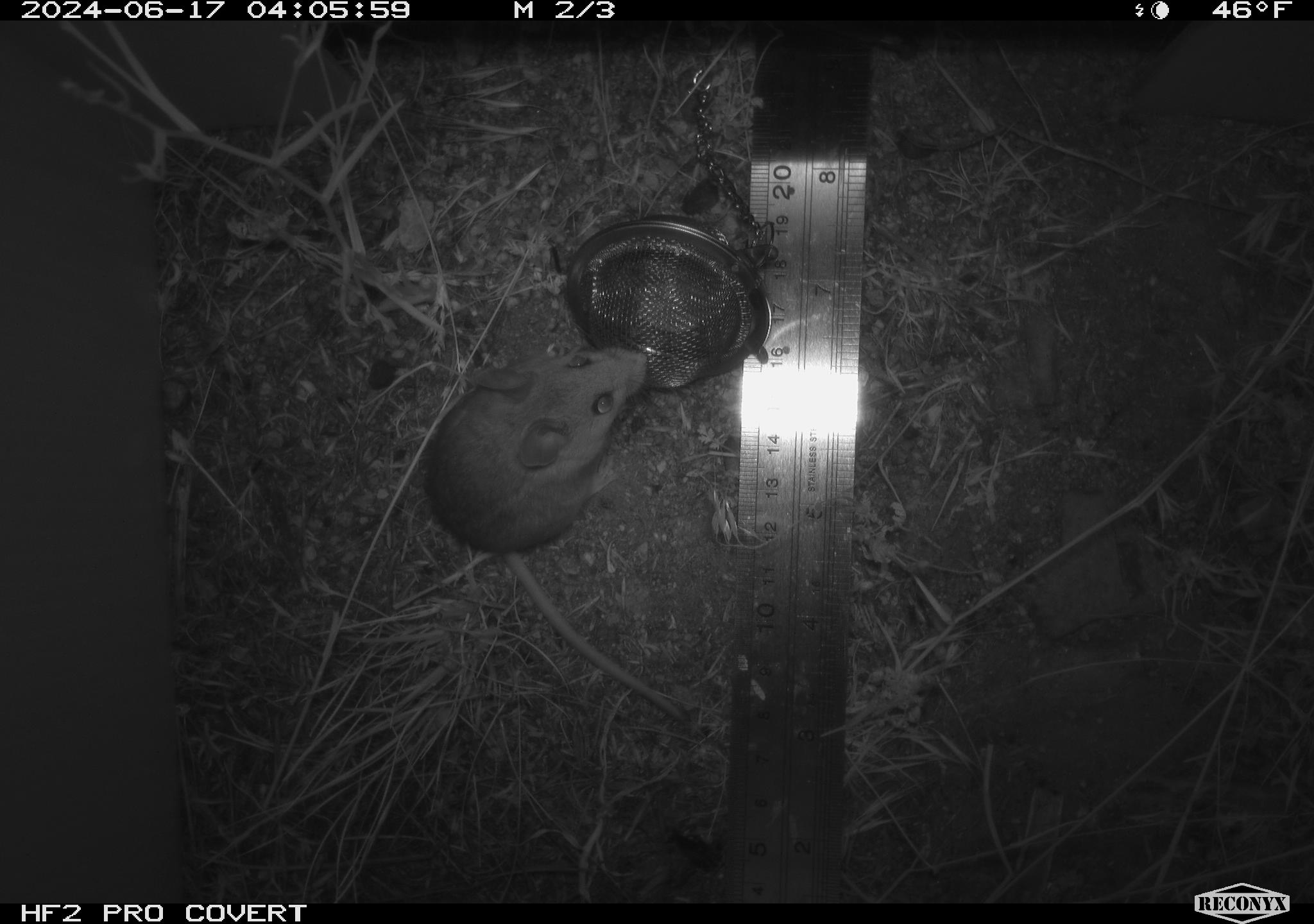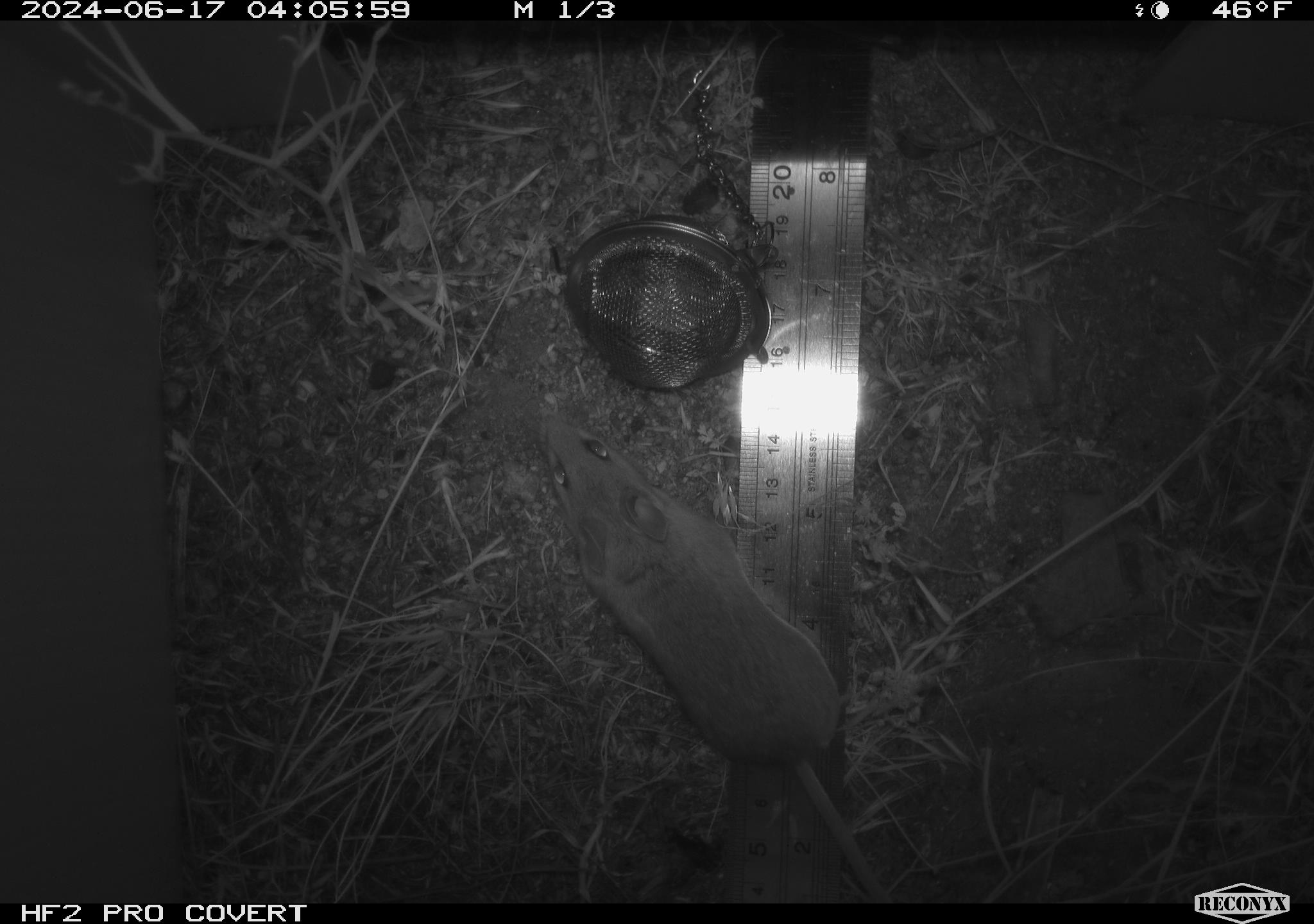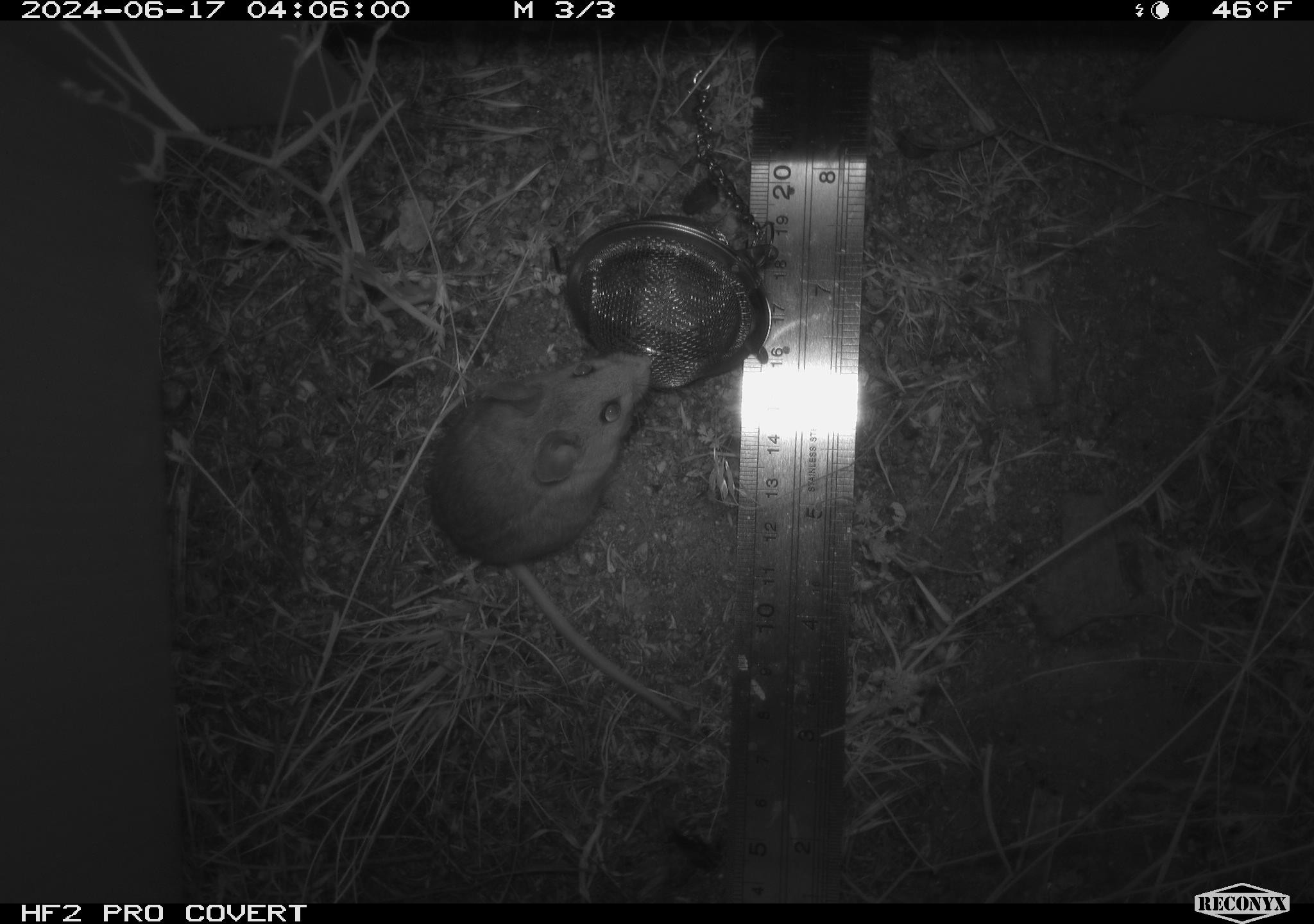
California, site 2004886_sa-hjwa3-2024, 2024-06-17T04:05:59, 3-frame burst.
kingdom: Animalia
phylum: Chordata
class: Mammalia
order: Rodentia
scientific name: Rodentia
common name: rodent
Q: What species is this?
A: Rodent (Rodentia).